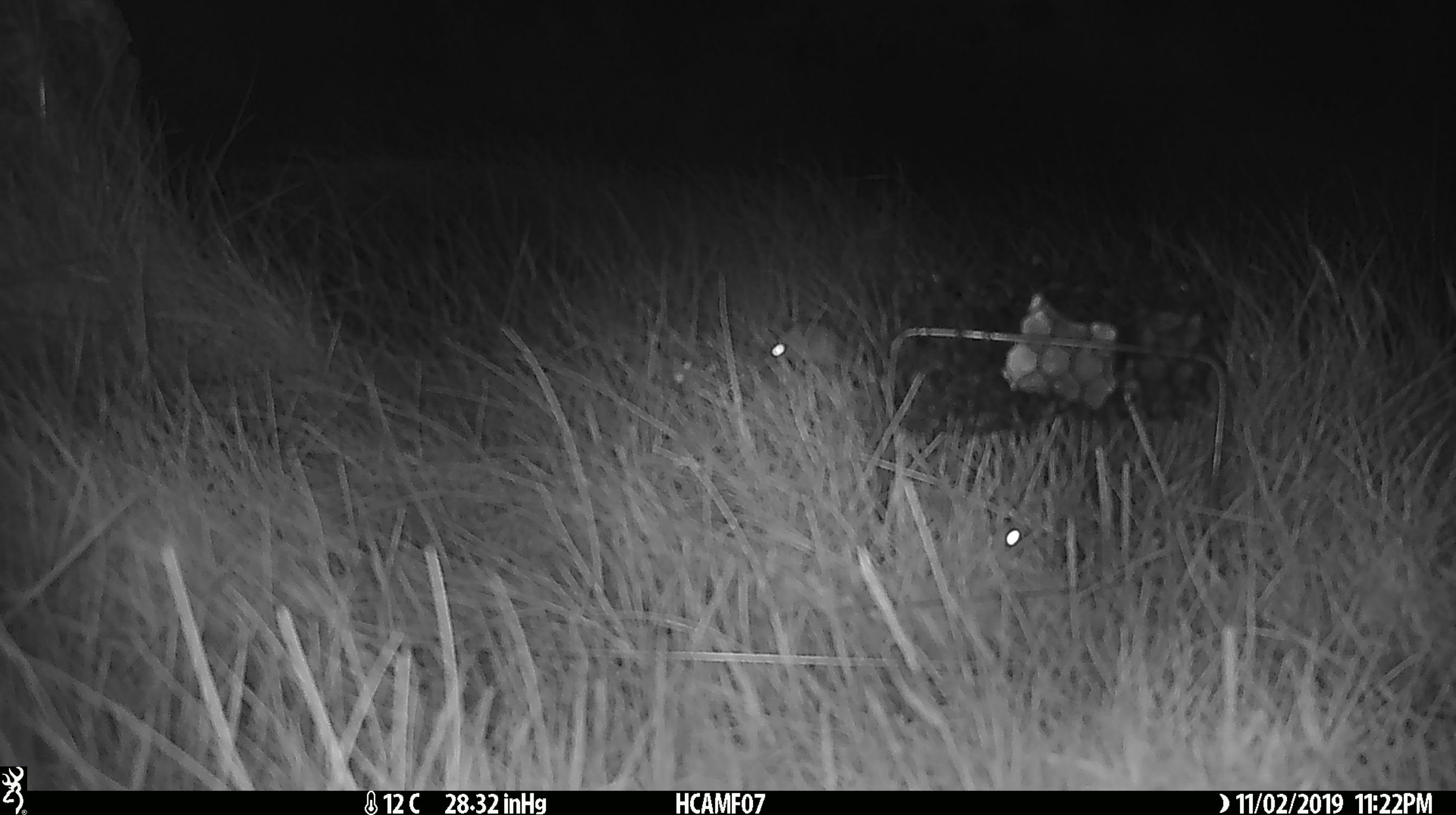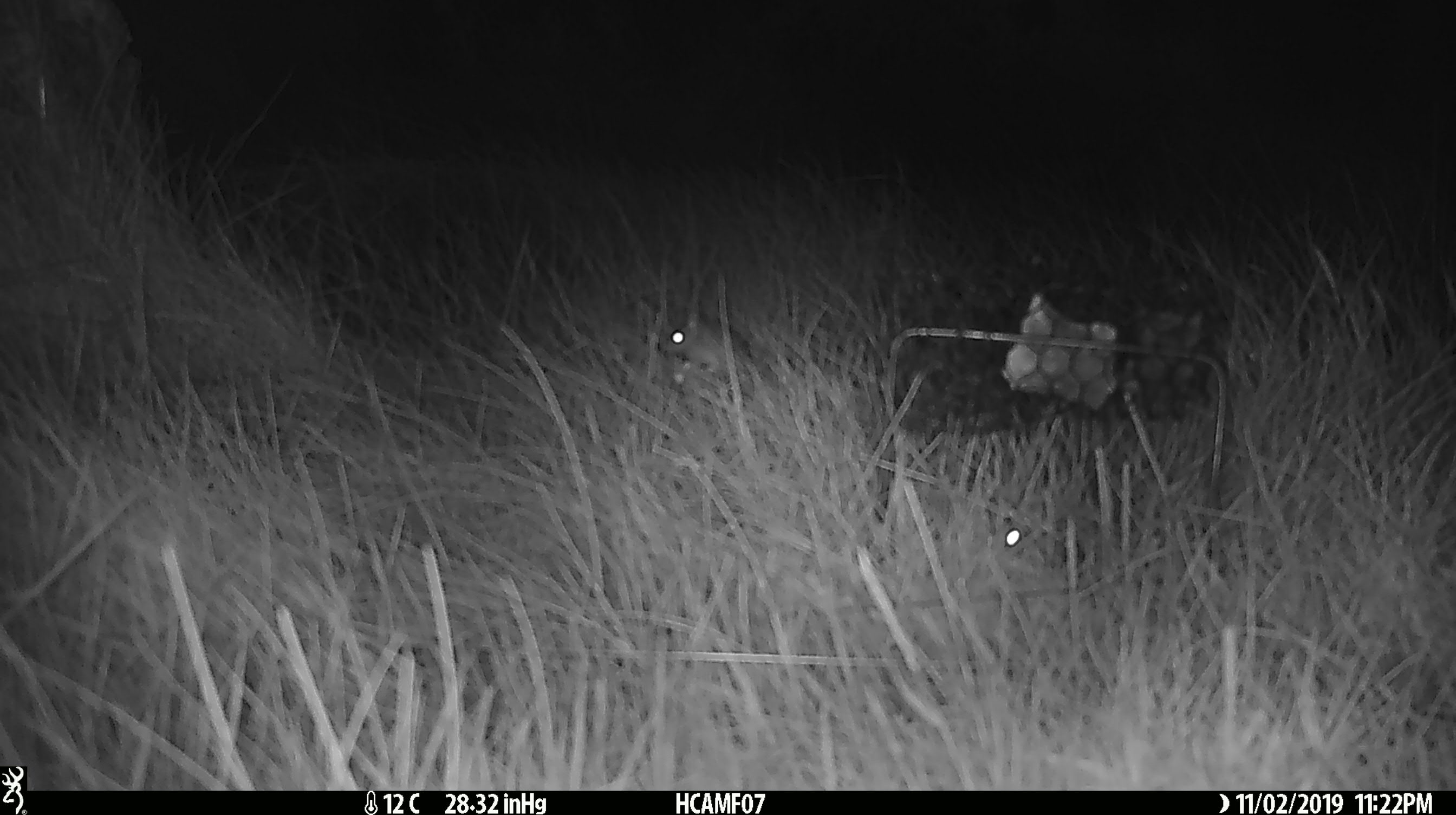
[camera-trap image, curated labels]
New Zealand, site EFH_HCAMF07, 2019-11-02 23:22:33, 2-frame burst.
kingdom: Animalia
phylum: Chordata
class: Mammalia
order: Rodentia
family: Muridae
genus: Mus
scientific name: Mus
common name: mouse